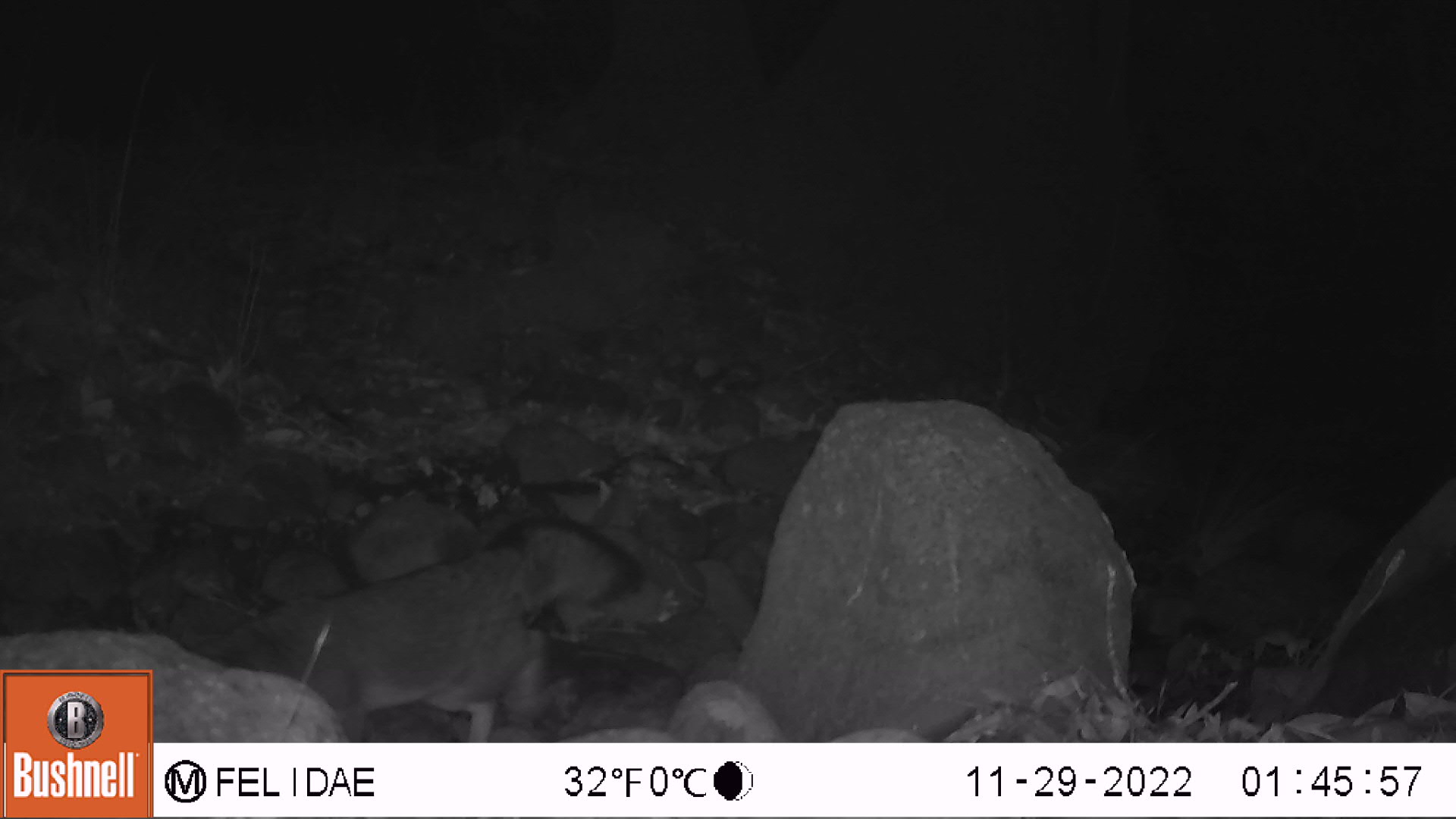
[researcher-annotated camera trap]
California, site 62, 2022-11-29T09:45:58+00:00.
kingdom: Animalia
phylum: Chordata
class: Mammalia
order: Carnivora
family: Canidae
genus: Urocyon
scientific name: Urocyon cinereoargenteus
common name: gray fox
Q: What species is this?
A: Gray fox (Urocyon cinereoargenteus).